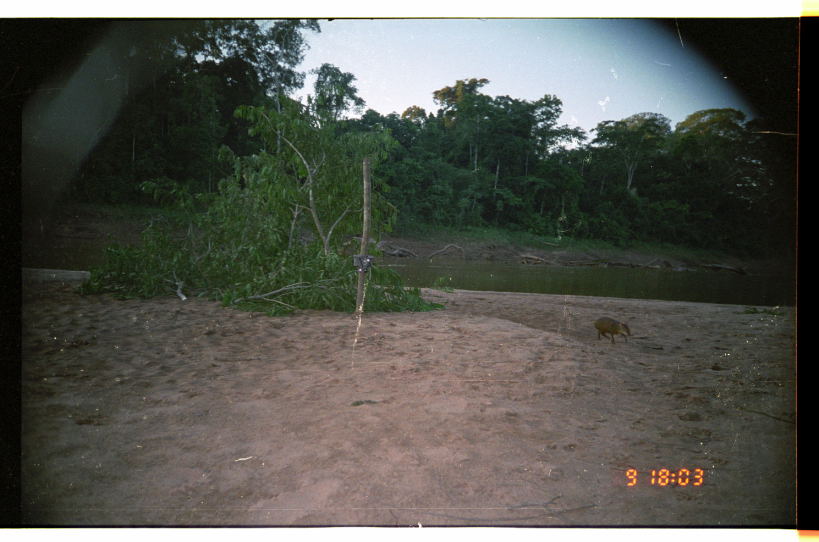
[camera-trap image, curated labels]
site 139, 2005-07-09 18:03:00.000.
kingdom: Animalia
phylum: Chordata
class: Mammalia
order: Rodentia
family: Dasyproctidae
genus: Dasyprocta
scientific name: Dasyprocta punctata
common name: central american agouti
Dasyprocta punctata (central american agouti).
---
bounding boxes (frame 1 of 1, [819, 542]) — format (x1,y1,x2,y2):
dasyprocta punctata: (594,317,632,346)